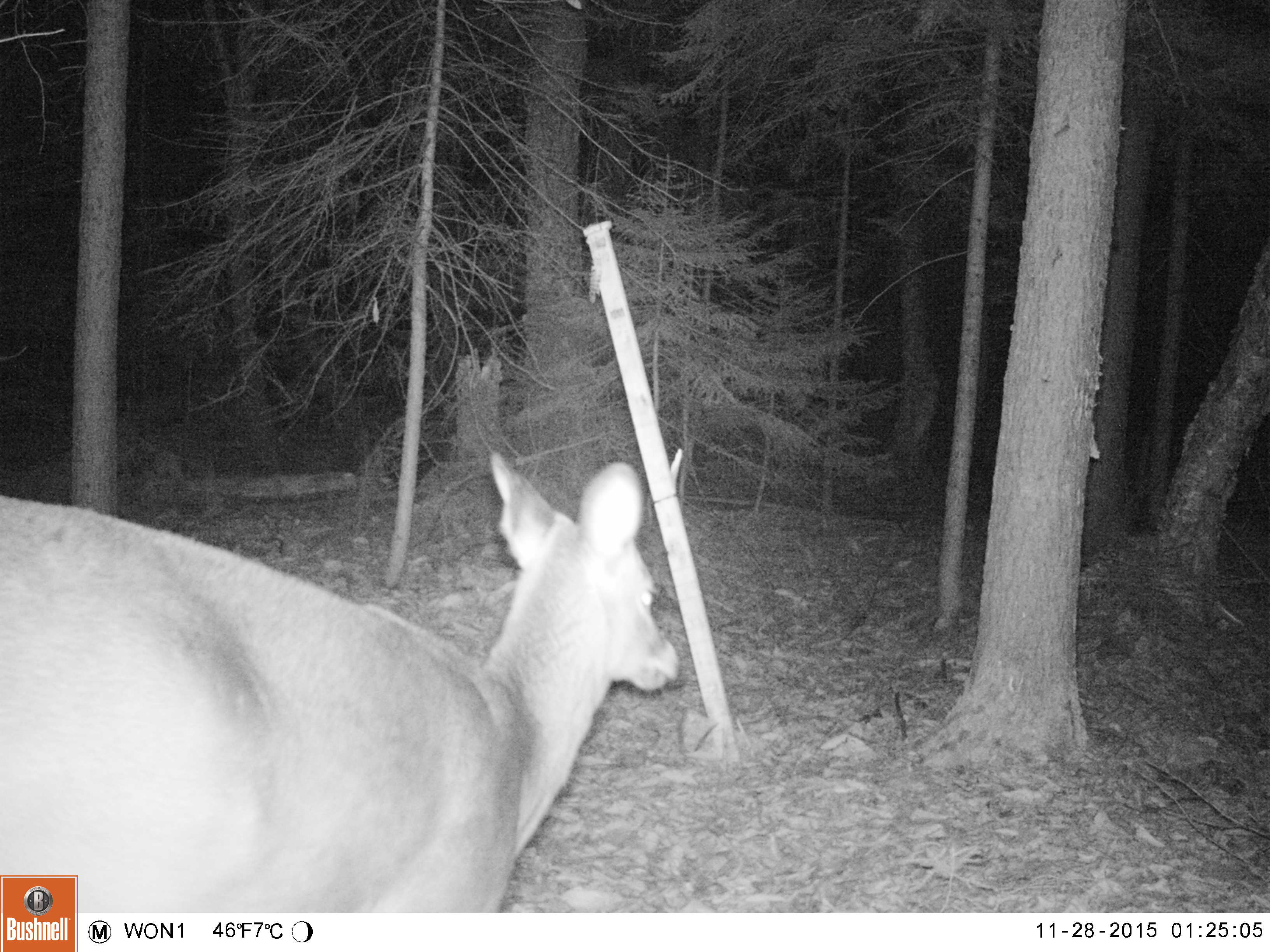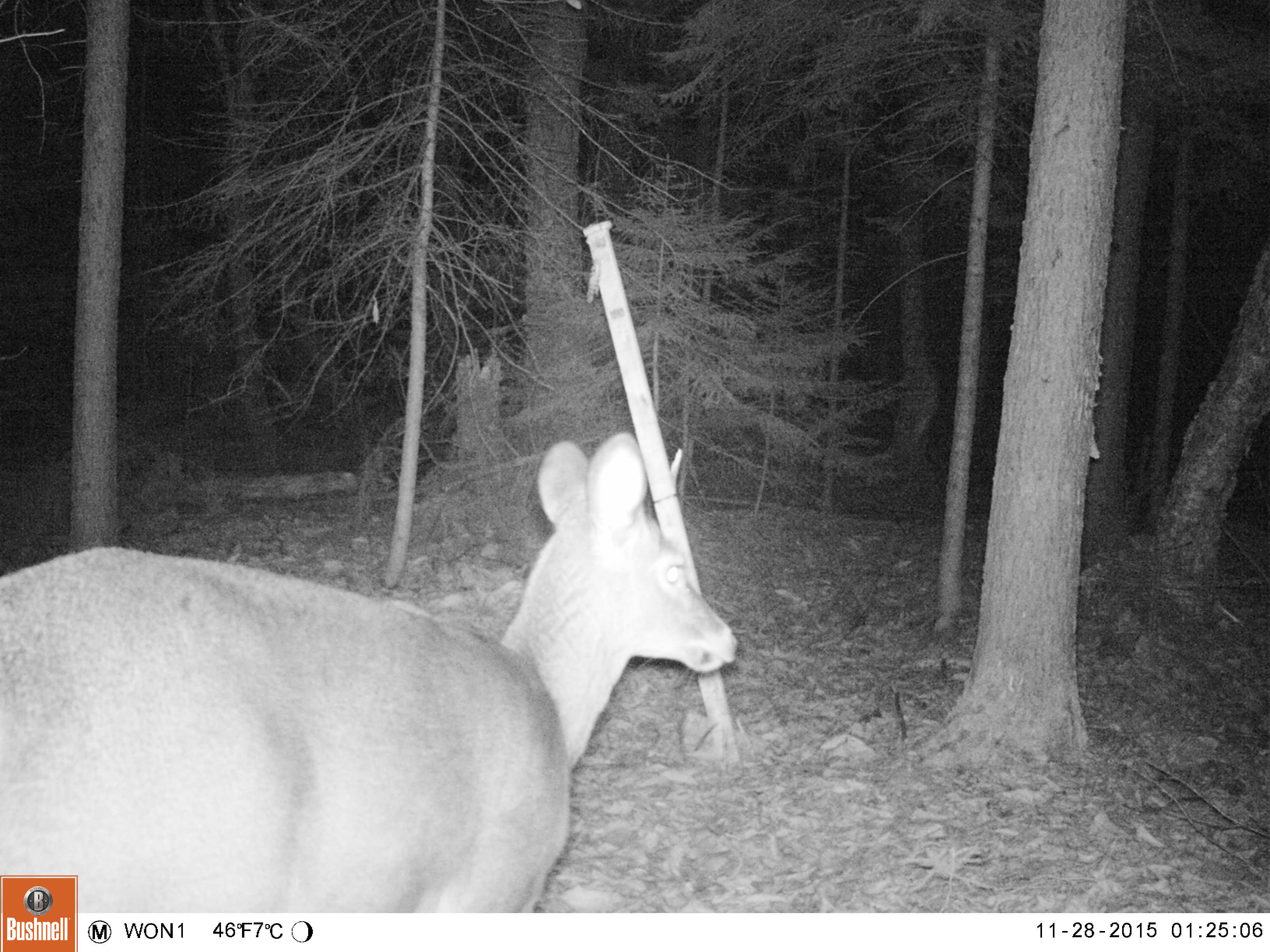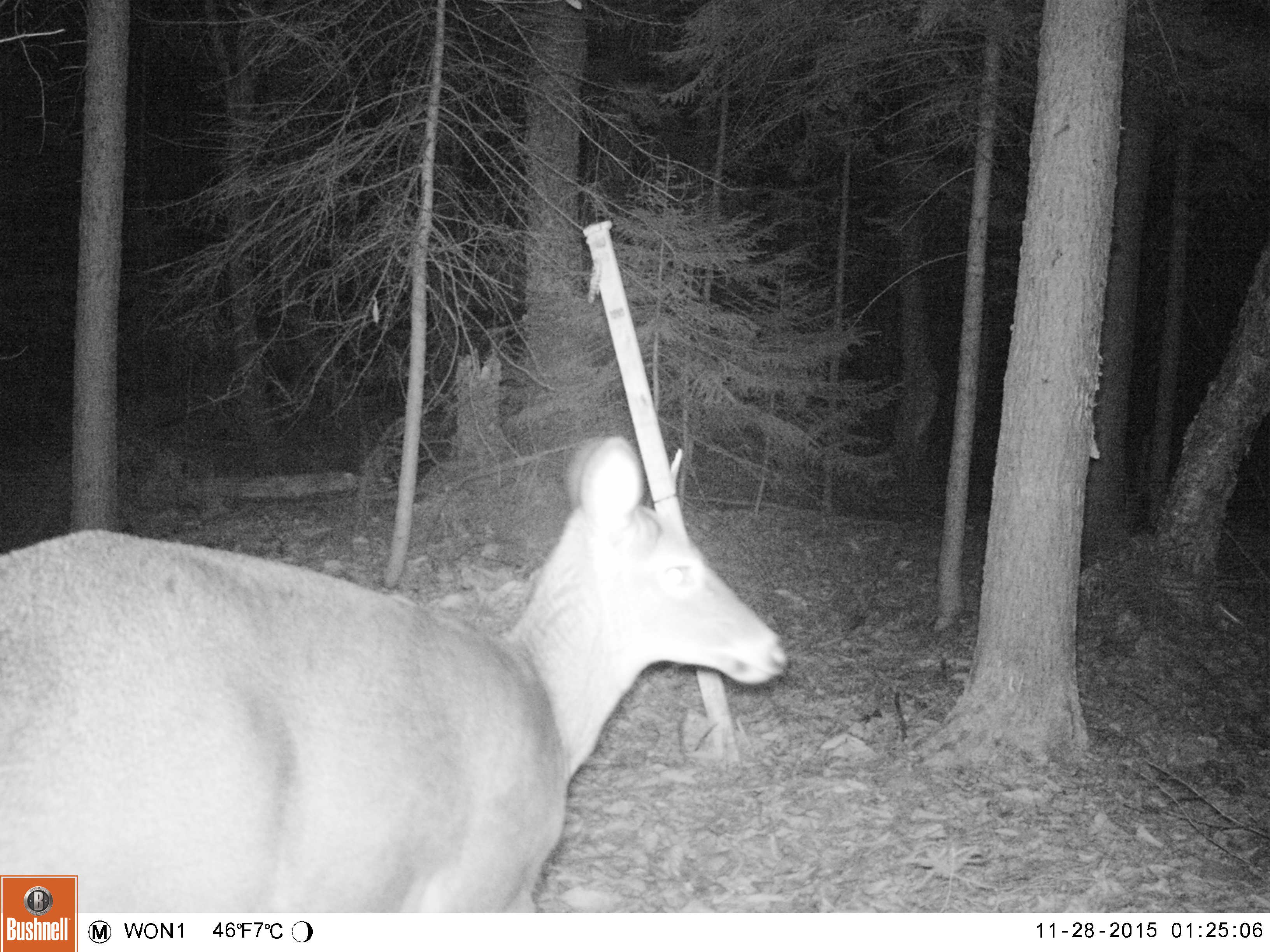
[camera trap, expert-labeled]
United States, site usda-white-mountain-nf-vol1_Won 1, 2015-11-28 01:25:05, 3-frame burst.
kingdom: Animalia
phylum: Chordata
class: Mammalia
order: Artiodactyla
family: Cervidae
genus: Odocoileus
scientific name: Odocoileus virginianus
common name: white-tailed deer